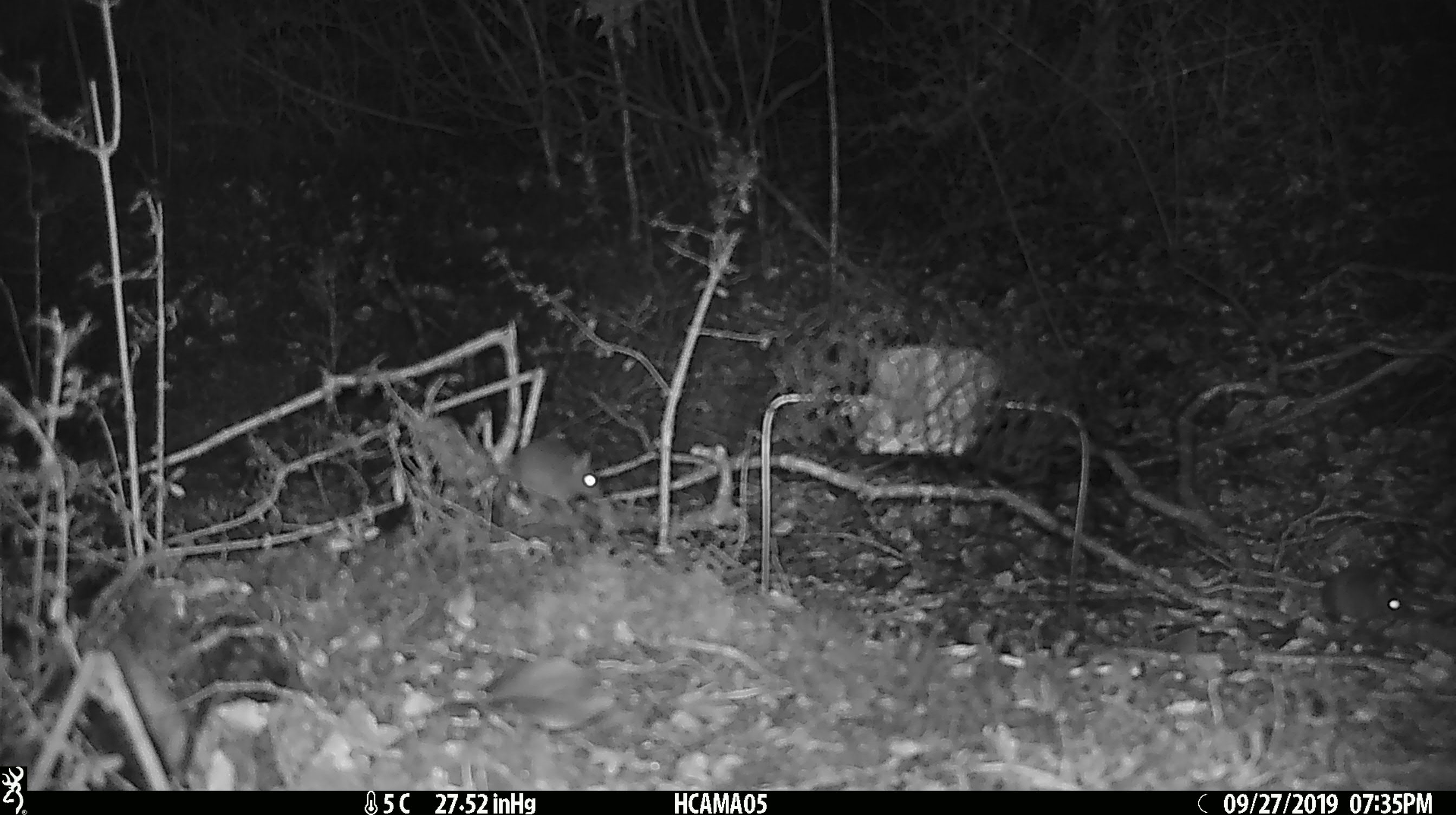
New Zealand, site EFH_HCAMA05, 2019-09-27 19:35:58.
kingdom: Animalia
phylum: Chordata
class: Mammalia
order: Rodentia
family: Muridae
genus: Mus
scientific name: Mus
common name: mouse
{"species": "mouse (Mus)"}